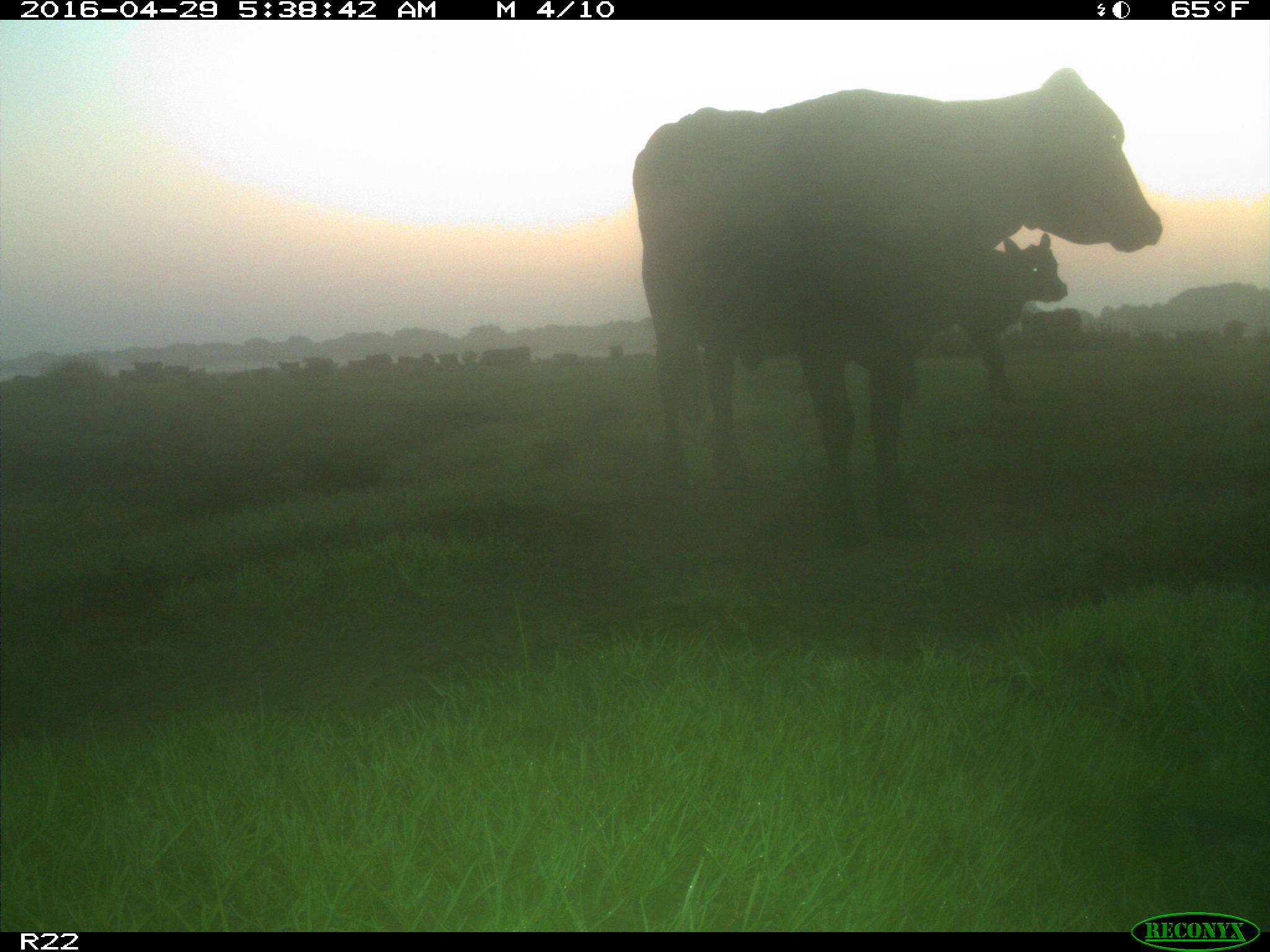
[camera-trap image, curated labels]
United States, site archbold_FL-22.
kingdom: Animalia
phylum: Chordata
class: Mammalia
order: Artiodactyla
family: Bovidae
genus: Bos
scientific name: Bos taurus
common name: domestic cow